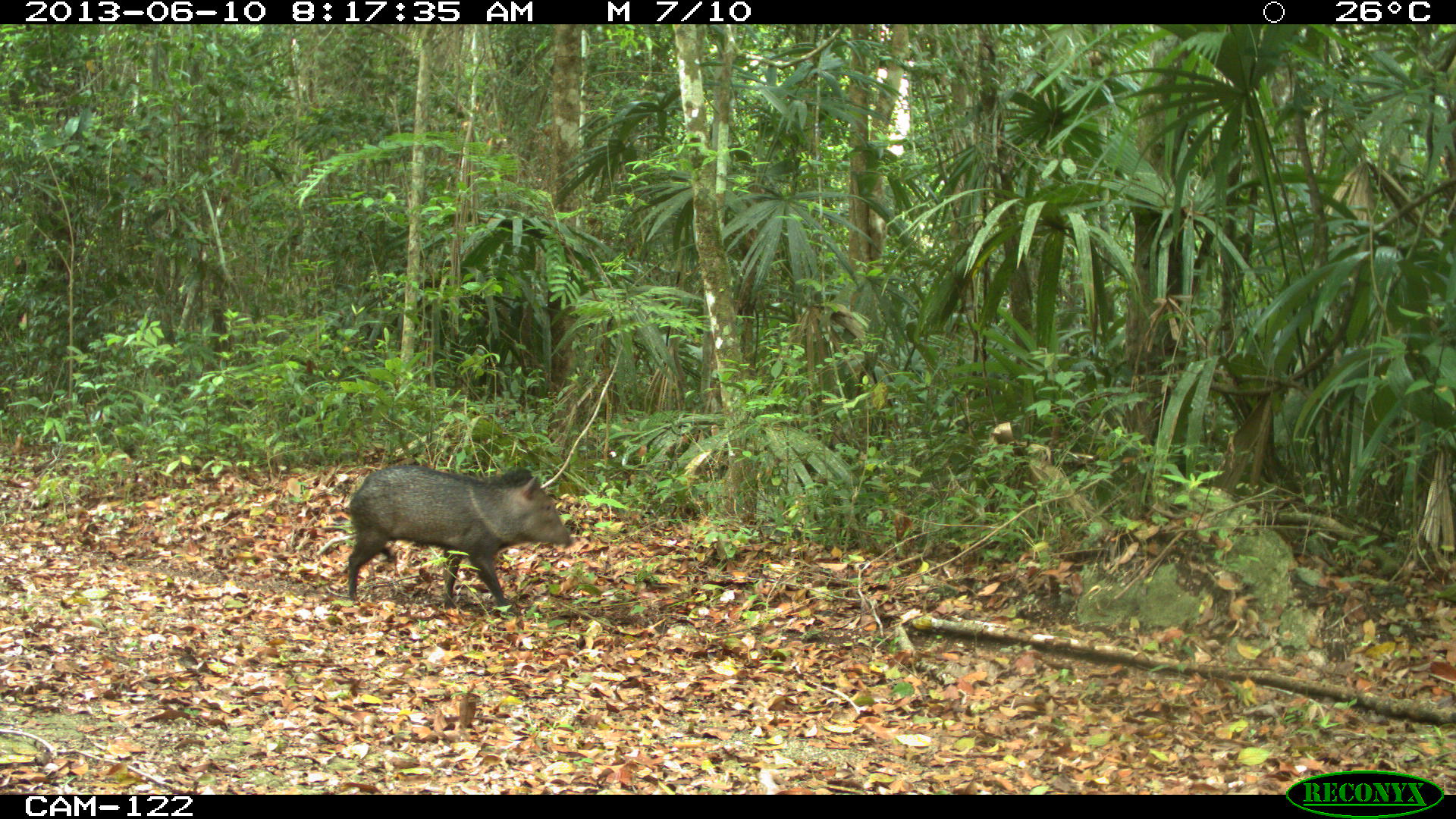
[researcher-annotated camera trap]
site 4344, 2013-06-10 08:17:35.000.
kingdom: Animalia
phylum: Chordata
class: Mammalia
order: Artiodactyla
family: Tayassuidae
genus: Pecari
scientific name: Pecari tajacu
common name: collared peccary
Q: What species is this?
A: Pecari tajacu (collared peccary).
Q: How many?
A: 1.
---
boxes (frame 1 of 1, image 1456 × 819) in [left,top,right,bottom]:
pecari tajacu: [343,463,573,615]